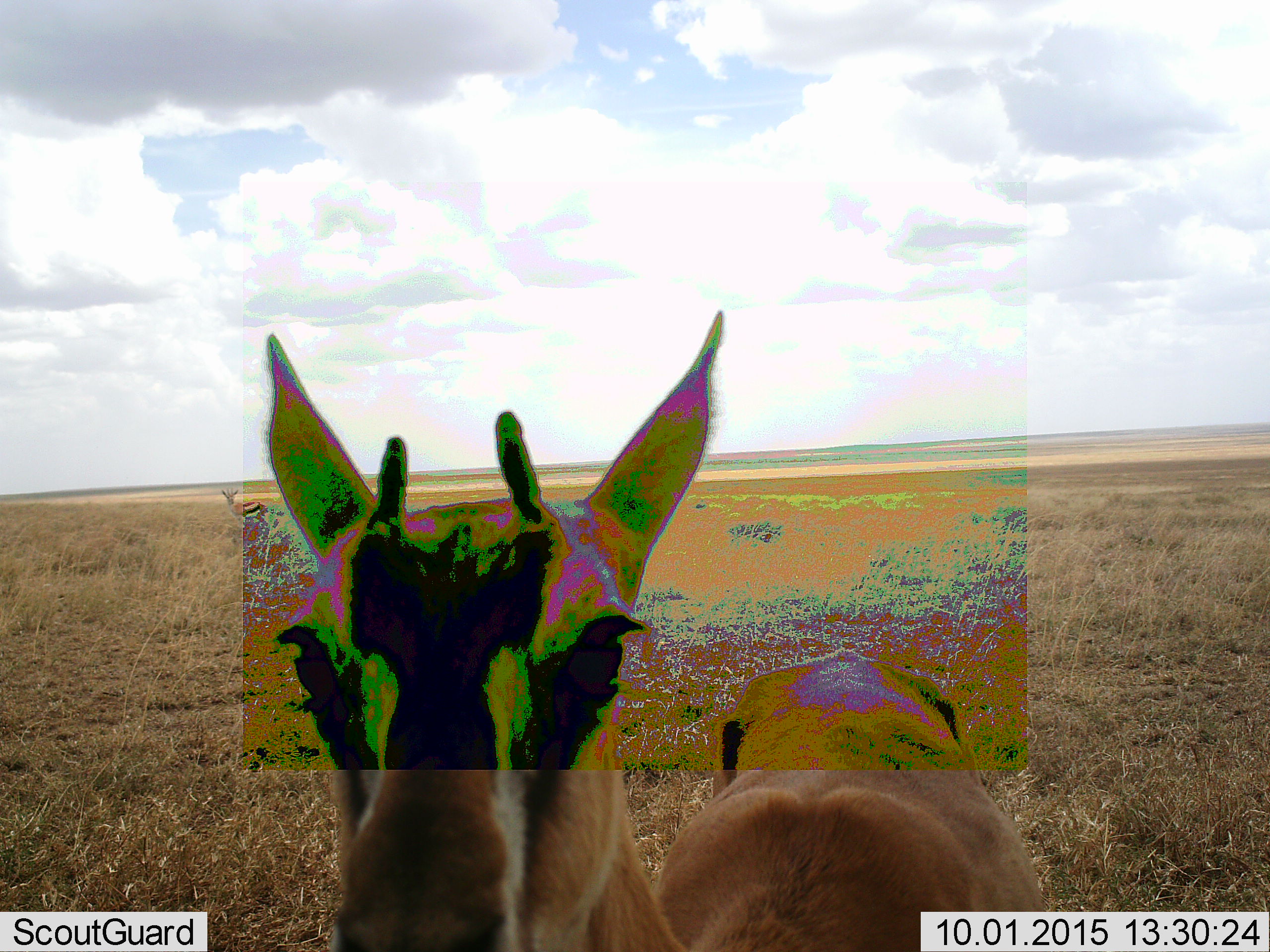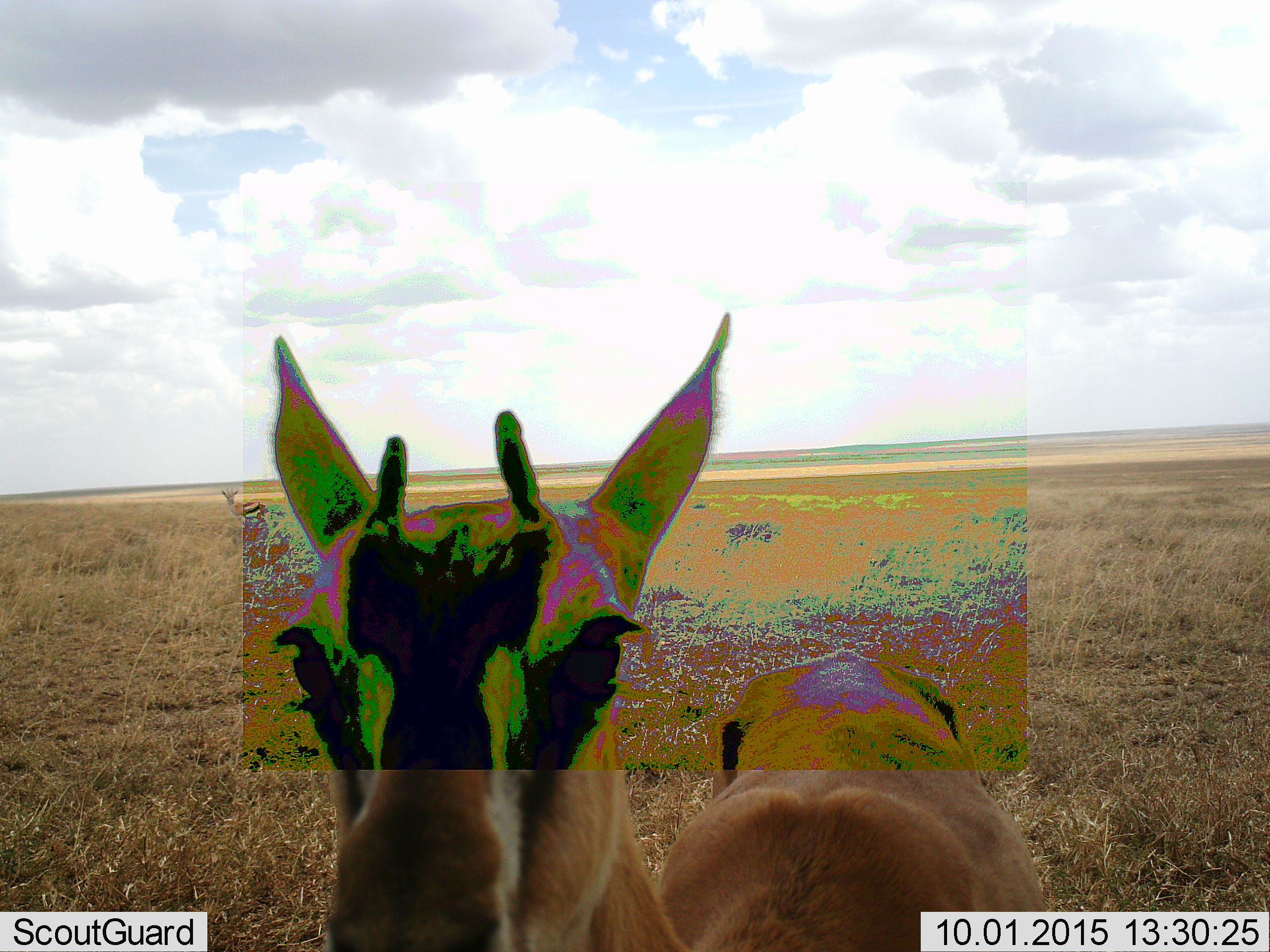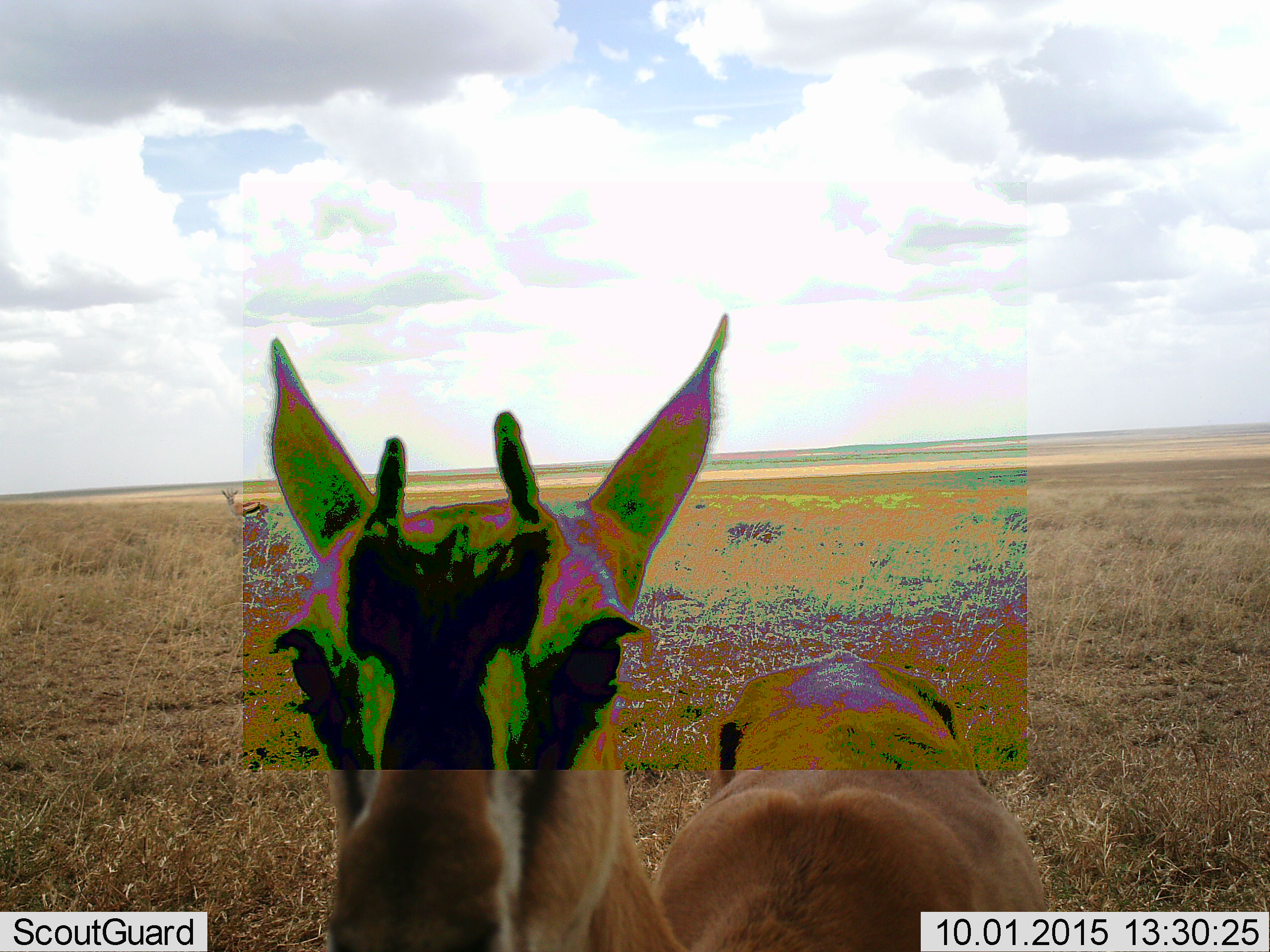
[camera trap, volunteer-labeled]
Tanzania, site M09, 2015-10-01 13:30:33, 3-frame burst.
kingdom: Animalia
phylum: Chordata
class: Mammalia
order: Artiodactyla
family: Bovidae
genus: Eudorcas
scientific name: Eudorcas thomsonii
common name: thomson's gazelle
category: gazellethomsons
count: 2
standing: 70%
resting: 10%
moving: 10%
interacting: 10%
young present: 10%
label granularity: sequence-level